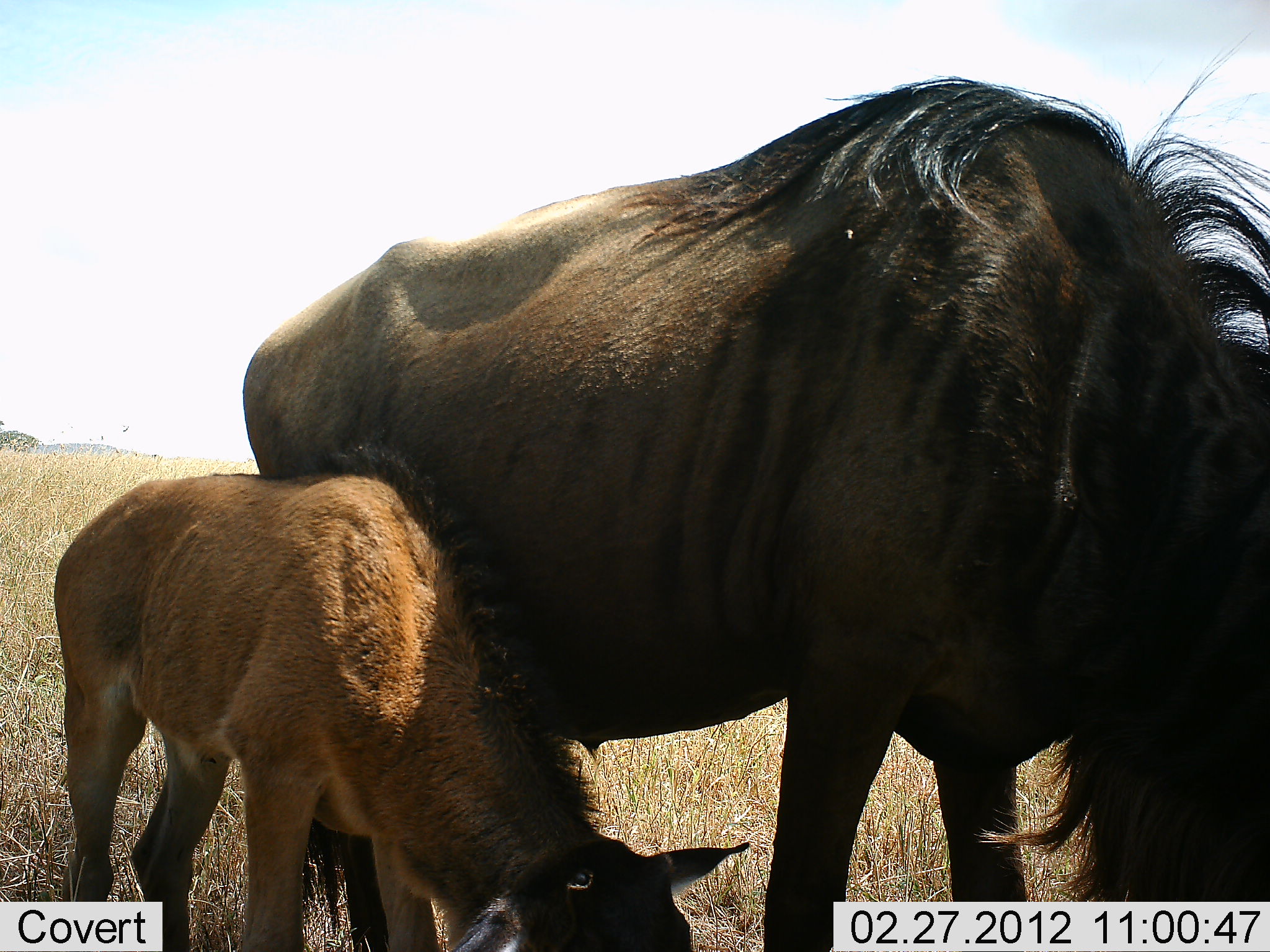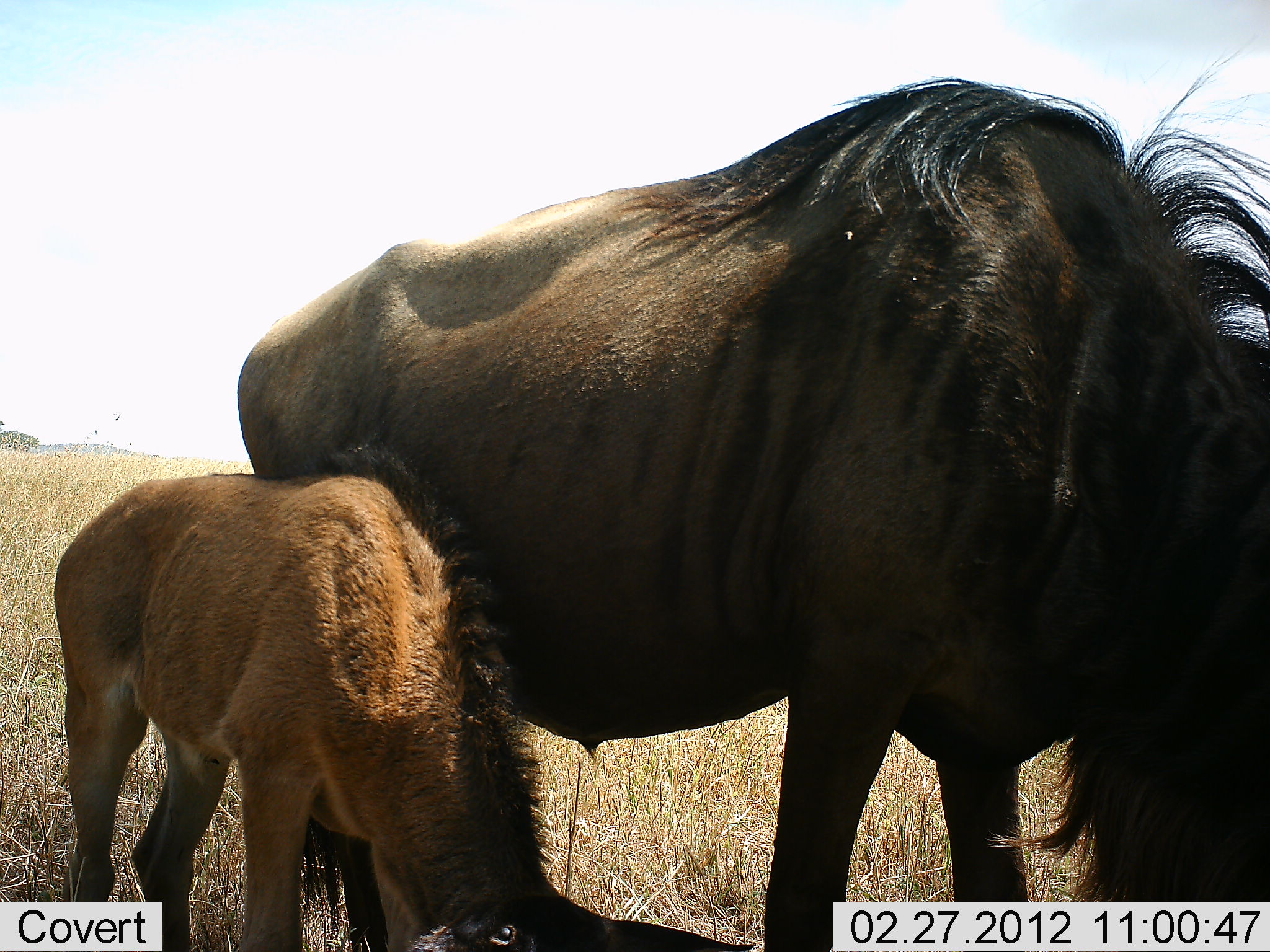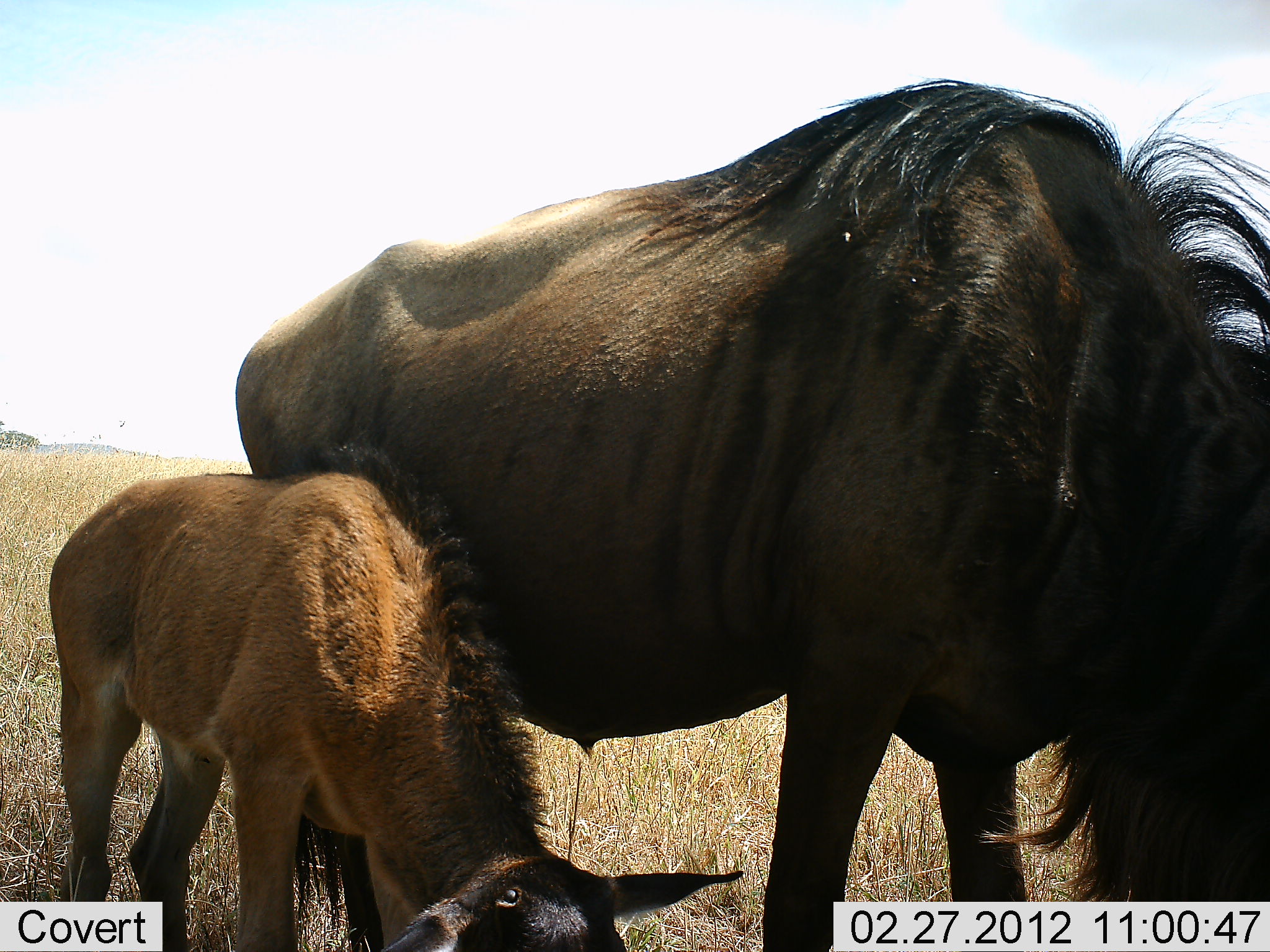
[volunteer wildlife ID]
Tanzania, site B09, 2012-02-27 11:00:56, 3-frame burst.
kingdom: Animalia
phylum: Chordata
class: Mammalia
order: Artiodactyla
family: Bovidae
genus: Connochaetes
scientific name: Connochaetes taurinus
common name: blue wildebeest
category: wildebeest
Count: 2.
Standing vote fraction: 25%.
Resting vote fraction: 0%.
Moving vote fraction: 0%.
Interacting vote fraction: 0%.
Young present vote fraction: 92%.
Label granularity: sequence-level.